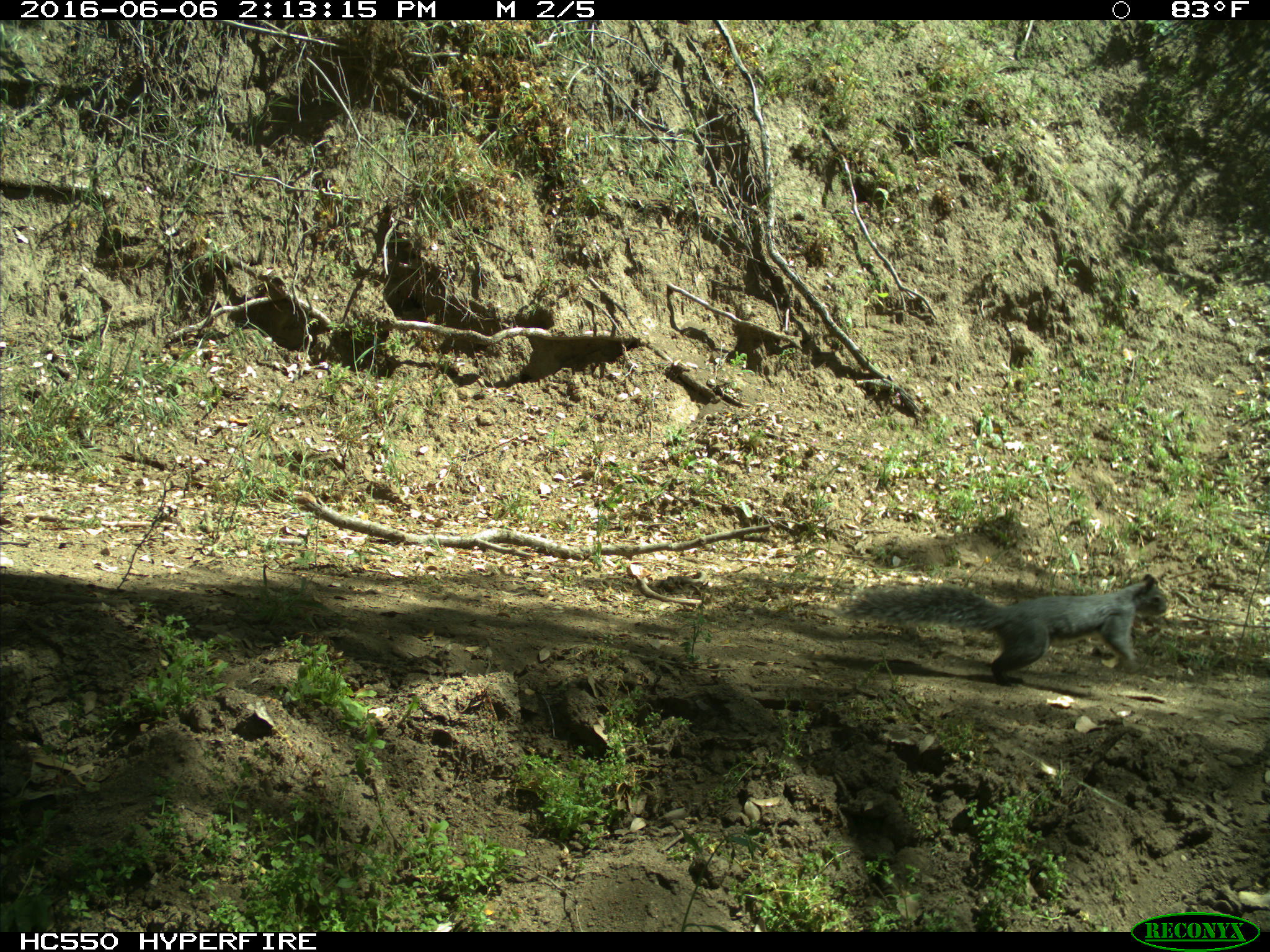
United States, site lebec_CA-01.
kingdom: Animalia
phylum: Chordata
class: Mammalia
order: Rodentia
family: Sciuridae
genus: Sciurus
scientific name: Sciurus carolinensis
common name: eastern gray squirrel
Sciurus carolinensis (eastern gray squirrel).